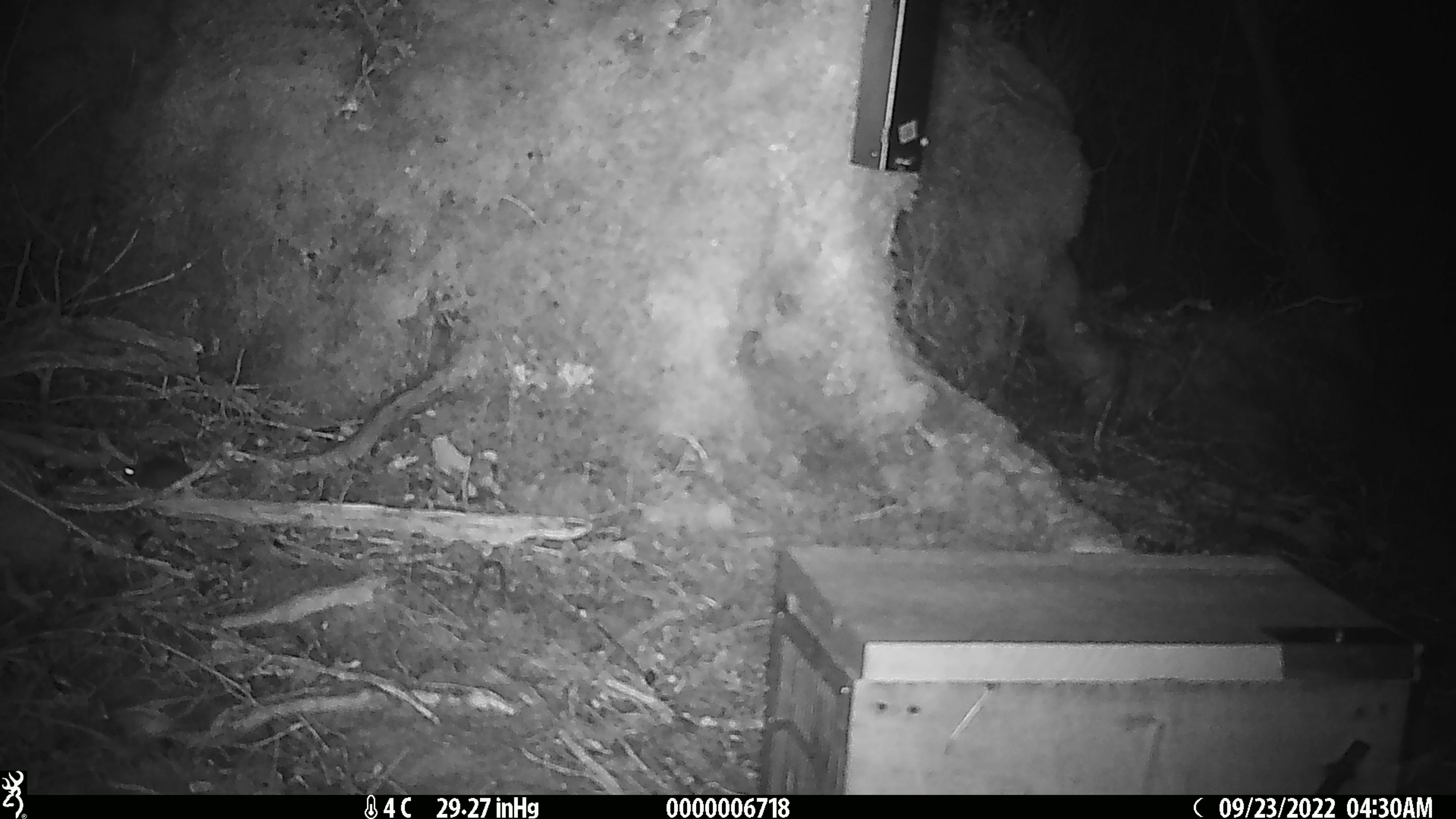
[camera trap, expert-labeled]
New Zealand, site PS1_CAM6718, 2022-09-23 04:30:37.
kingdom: Animalia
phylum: Chordata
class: Mammalia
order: Rodentia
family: Muridae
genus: Mus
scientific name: Mus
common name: mouse